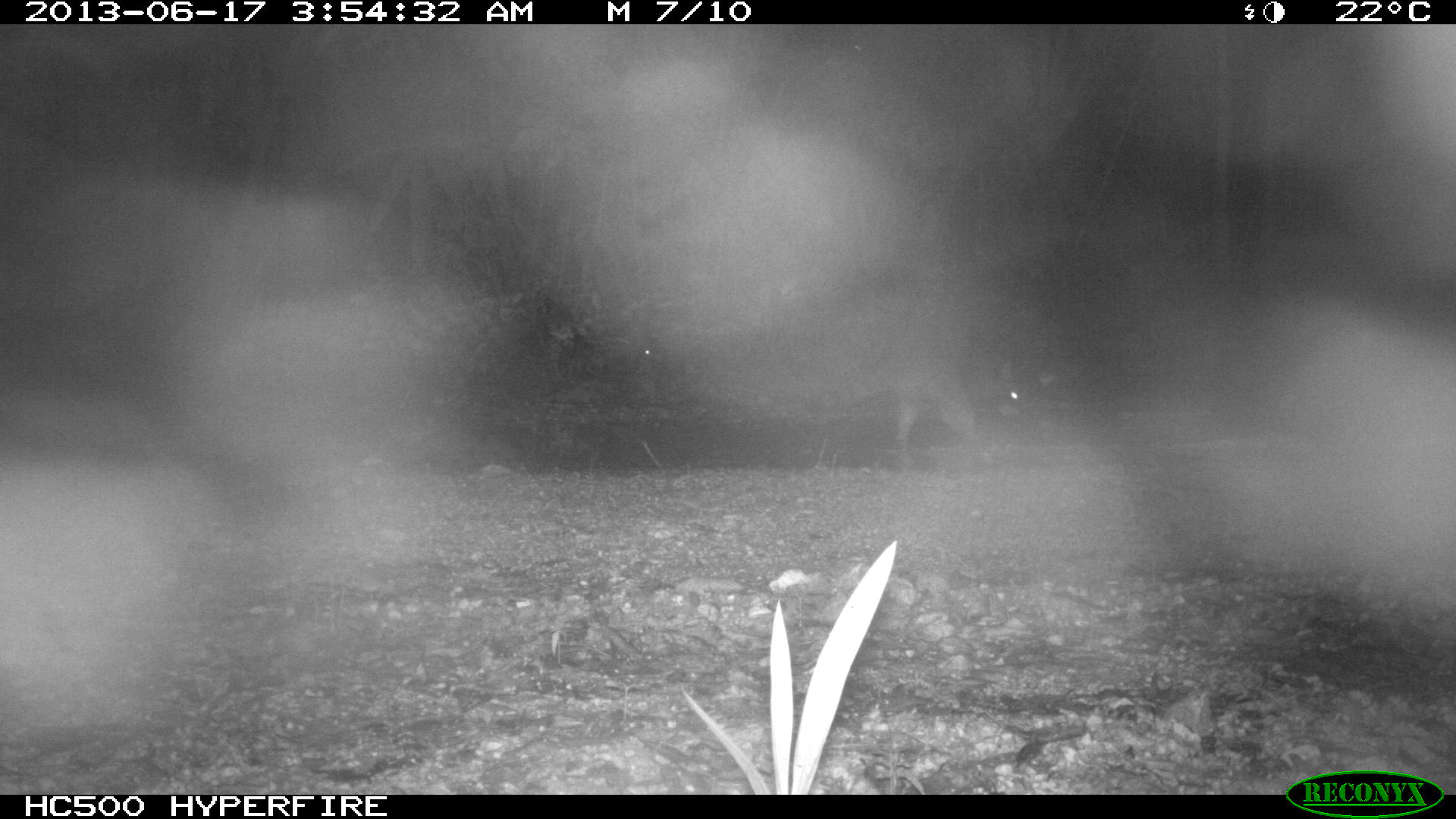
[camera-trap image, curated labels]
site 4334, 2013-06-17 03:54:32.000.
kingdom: Animalia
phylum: Chordata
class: Mammalia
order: Carnivora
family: Procyonidae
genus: Procyon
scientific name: Procyon lotor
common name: common raccoon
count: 1